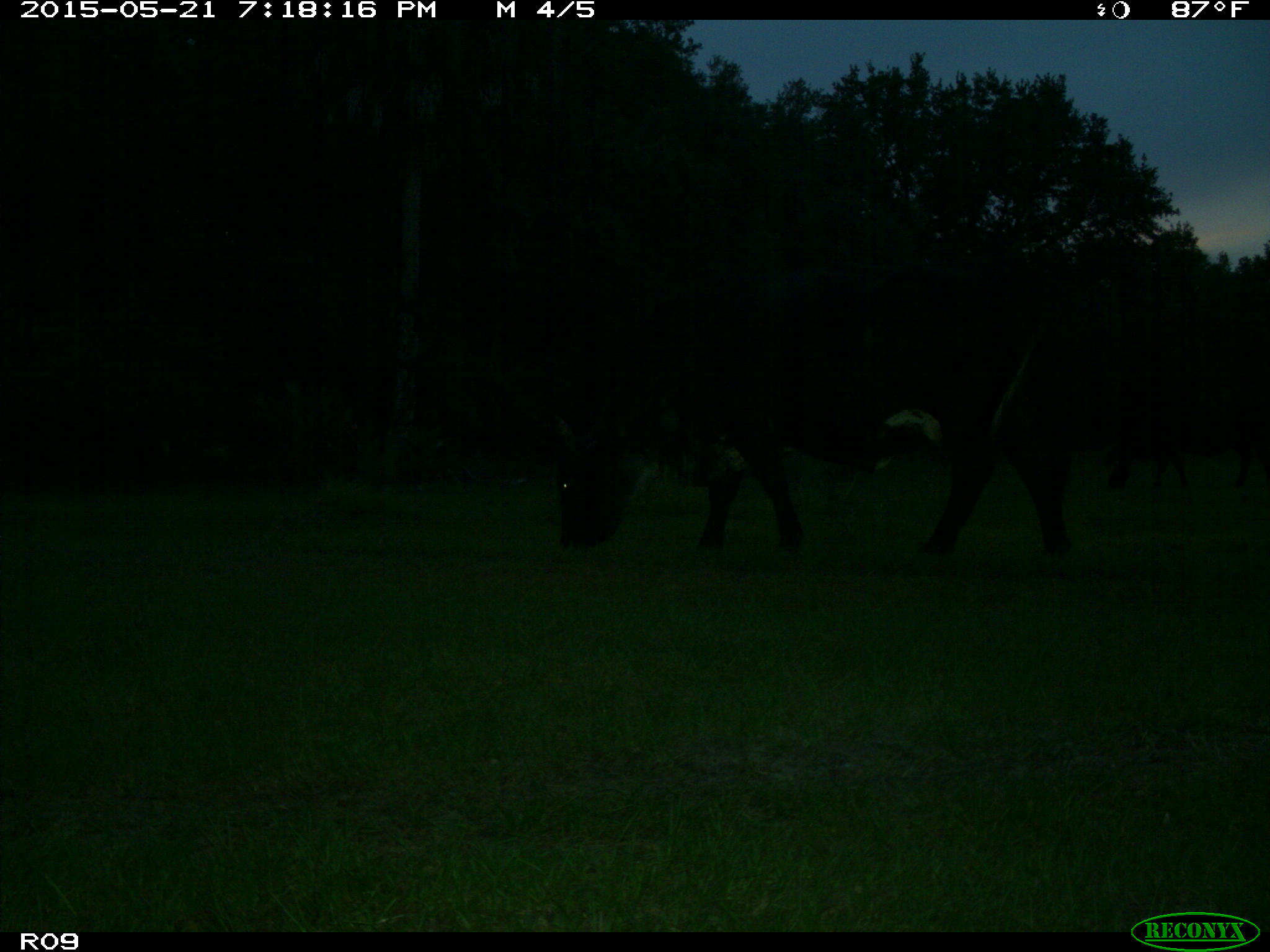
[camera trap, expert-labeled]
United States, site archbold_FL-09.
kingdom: Animalia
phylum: Chordata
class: Mammalia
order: Artiodactyla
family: Bovidae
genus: Bos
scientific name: Bos taurus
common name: domestic cow